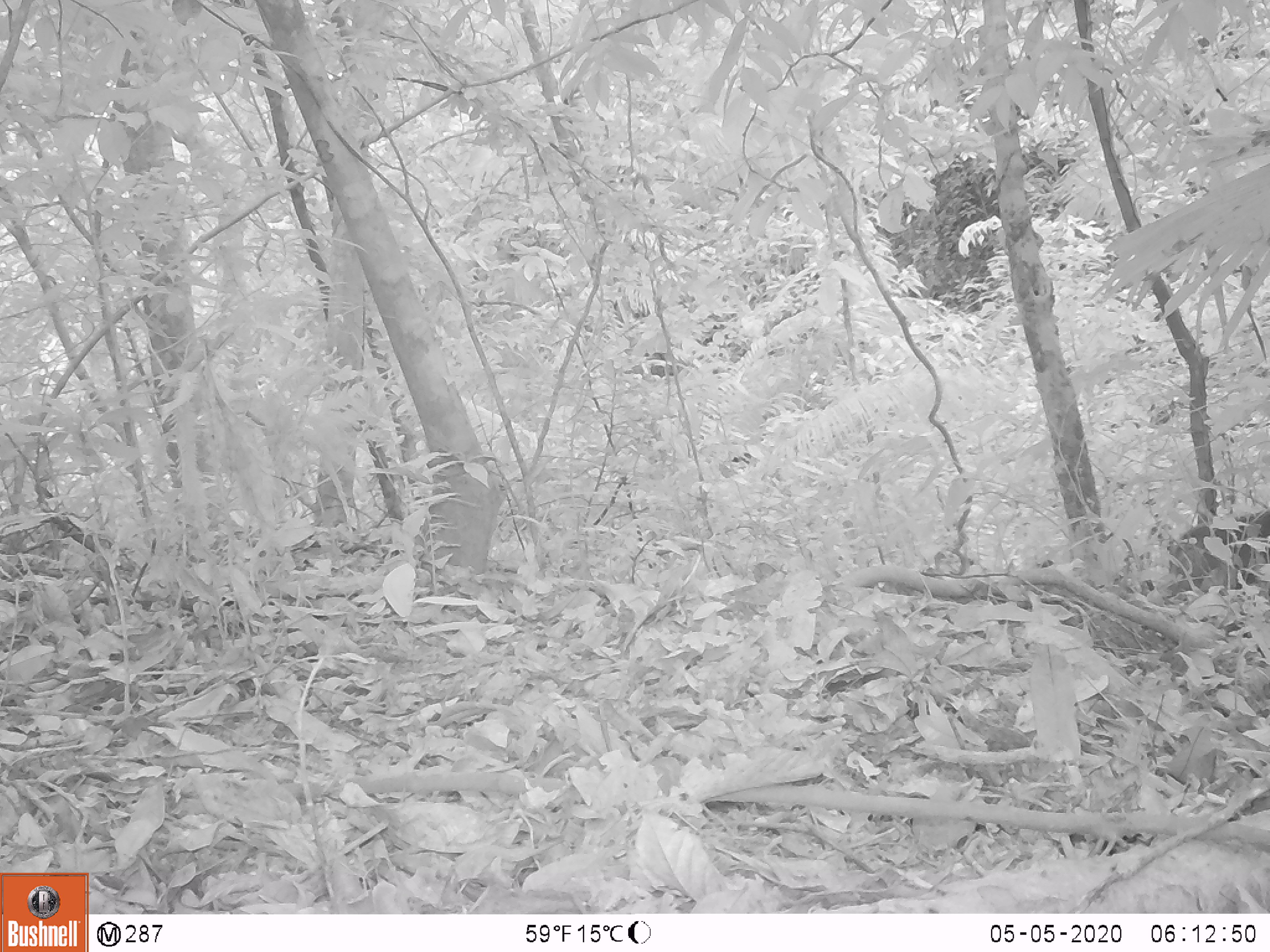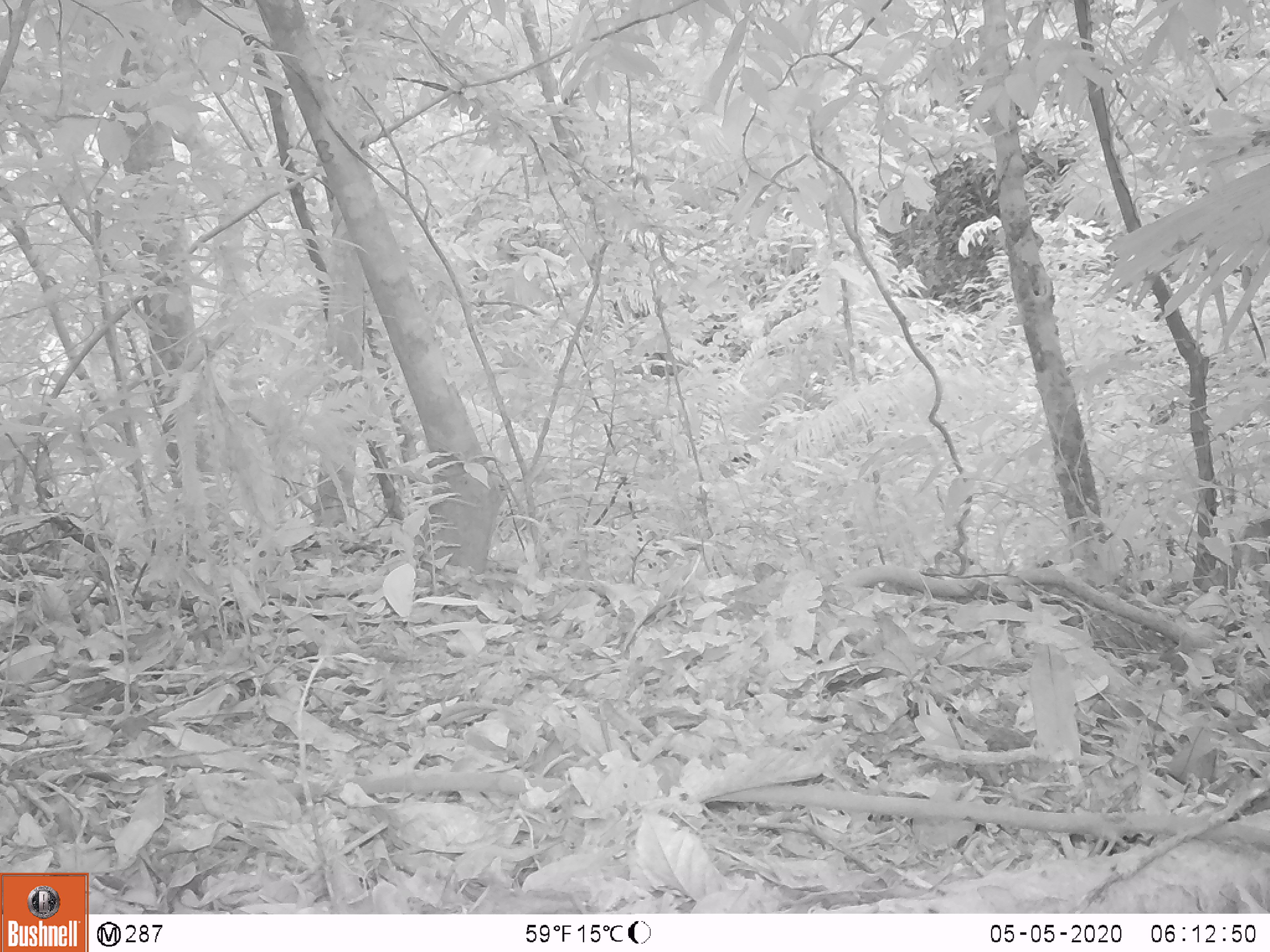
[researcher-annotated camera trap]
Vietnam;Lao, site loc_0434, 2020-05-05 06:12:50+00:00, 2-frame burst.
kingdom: Animalia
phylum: Chordata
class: Mammalia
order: Primates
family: Cercopithecidae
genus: Macaca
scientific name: Macaca nemestrina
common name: pig-tailed macaque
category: pig tailed macaque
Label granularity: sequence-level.